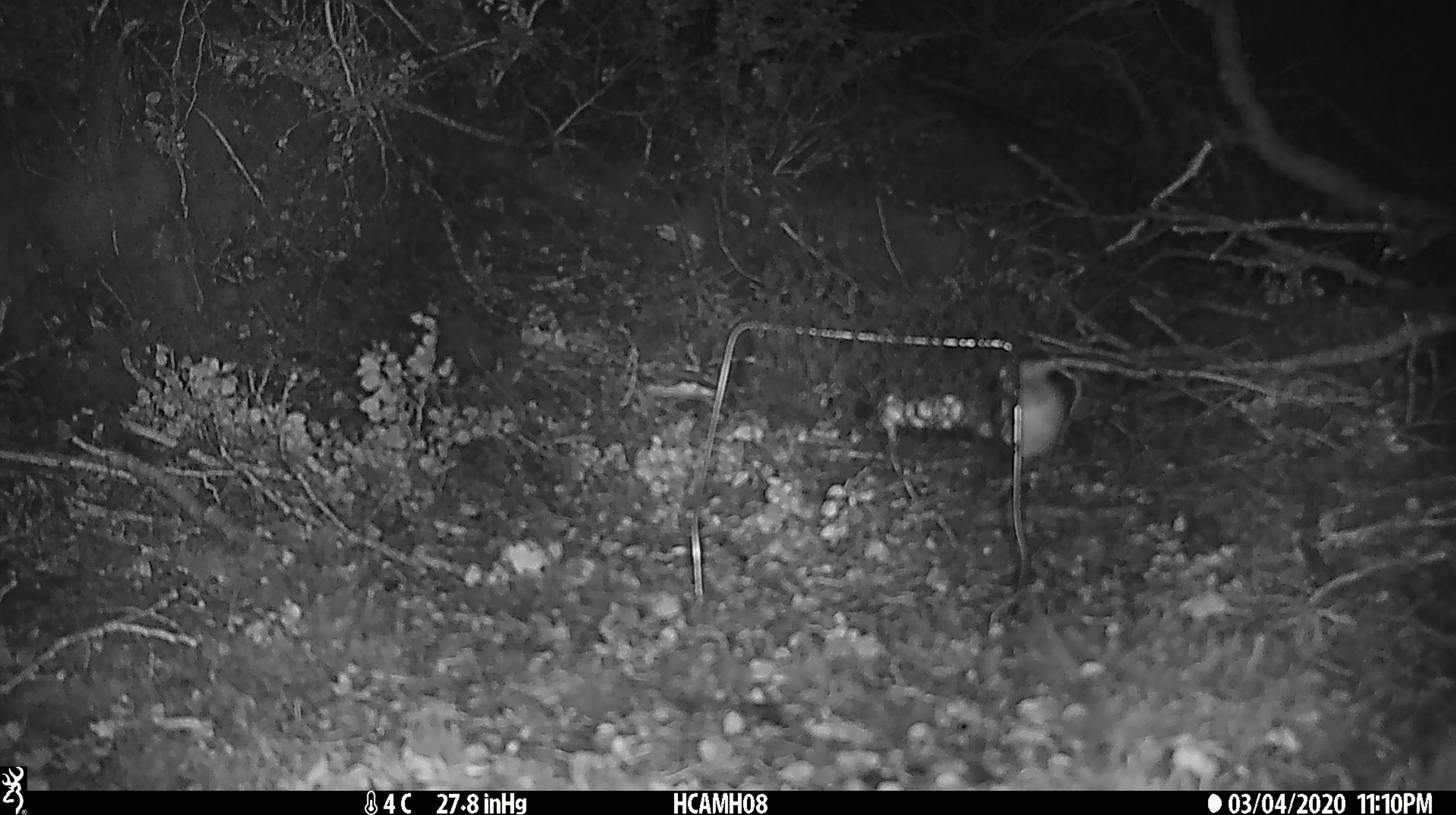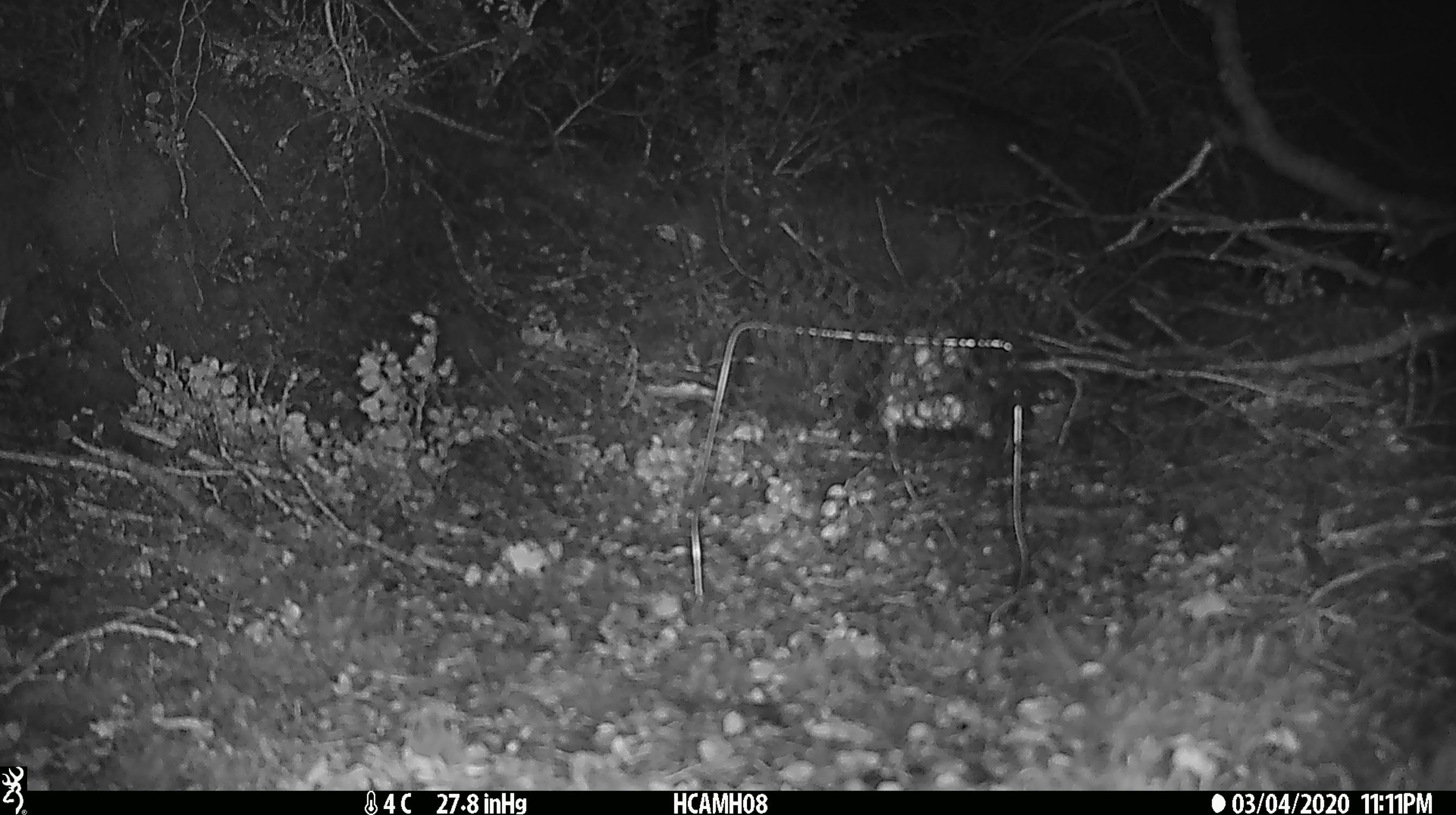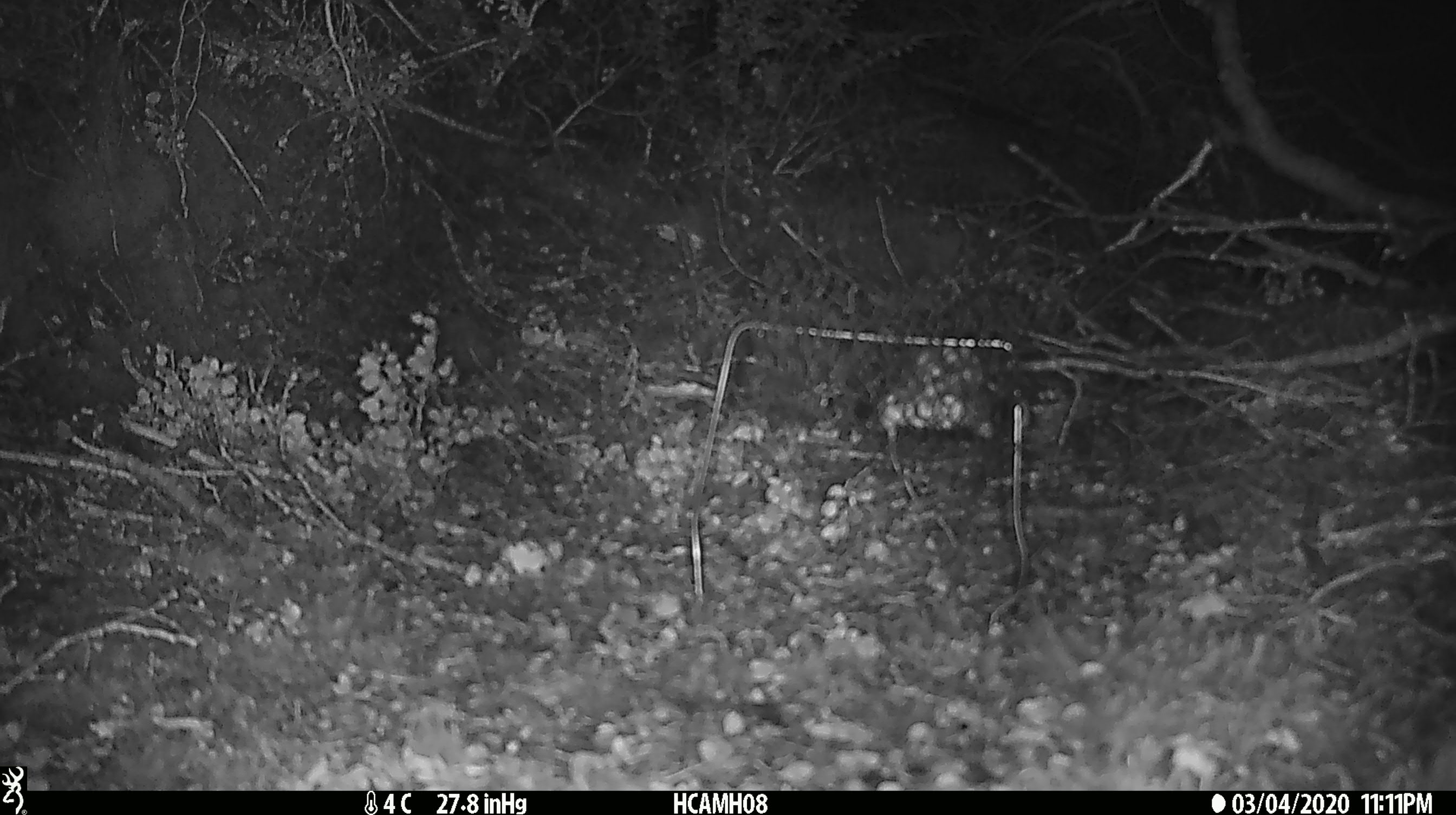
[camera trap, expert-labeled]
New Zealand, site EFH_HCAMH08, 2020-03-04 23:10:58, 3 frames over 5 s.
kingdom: Animalia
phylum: Chordata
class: Mammalia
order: Rodentia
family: Muridae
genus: Mus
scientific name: Mus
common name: mouse